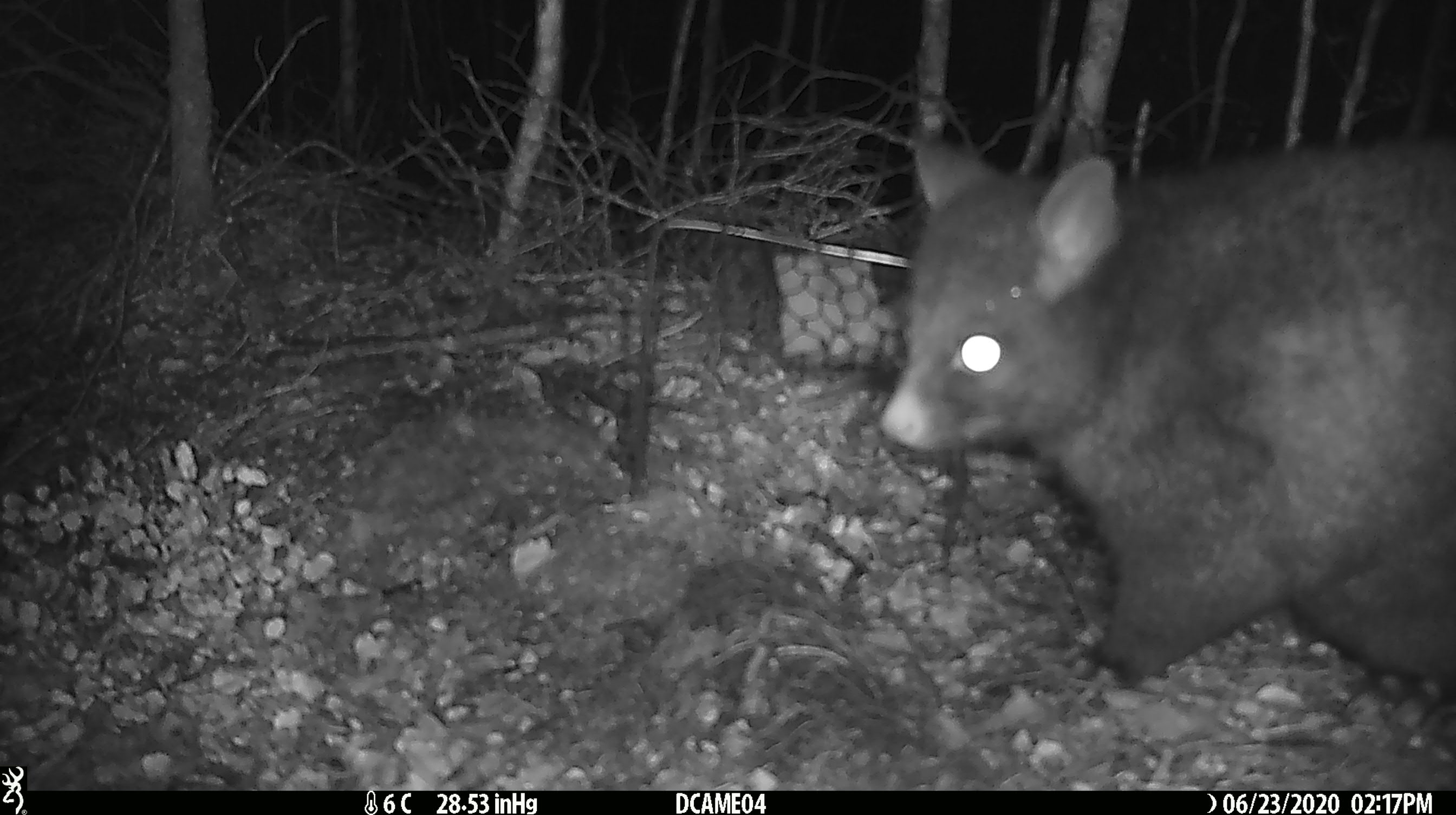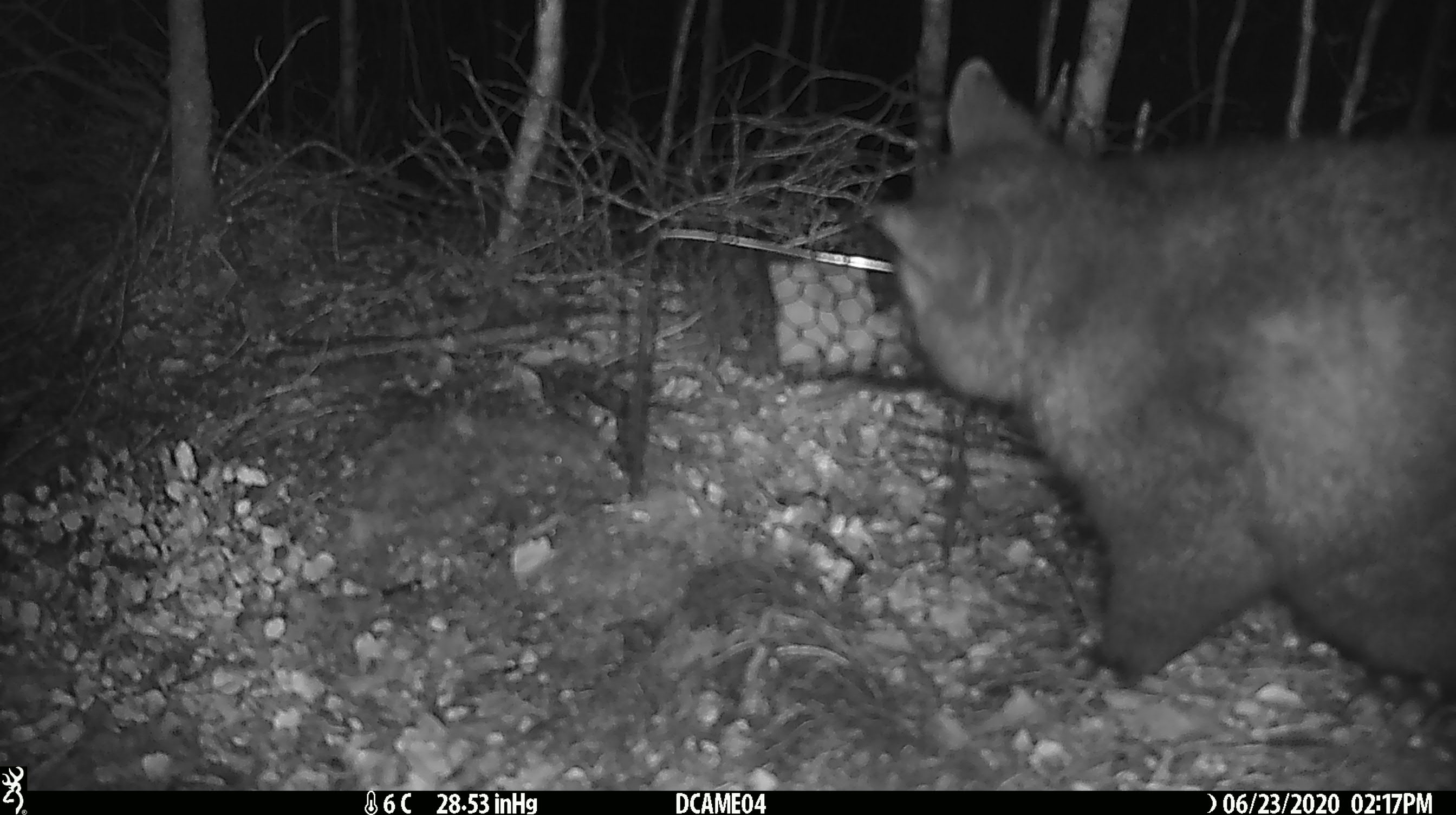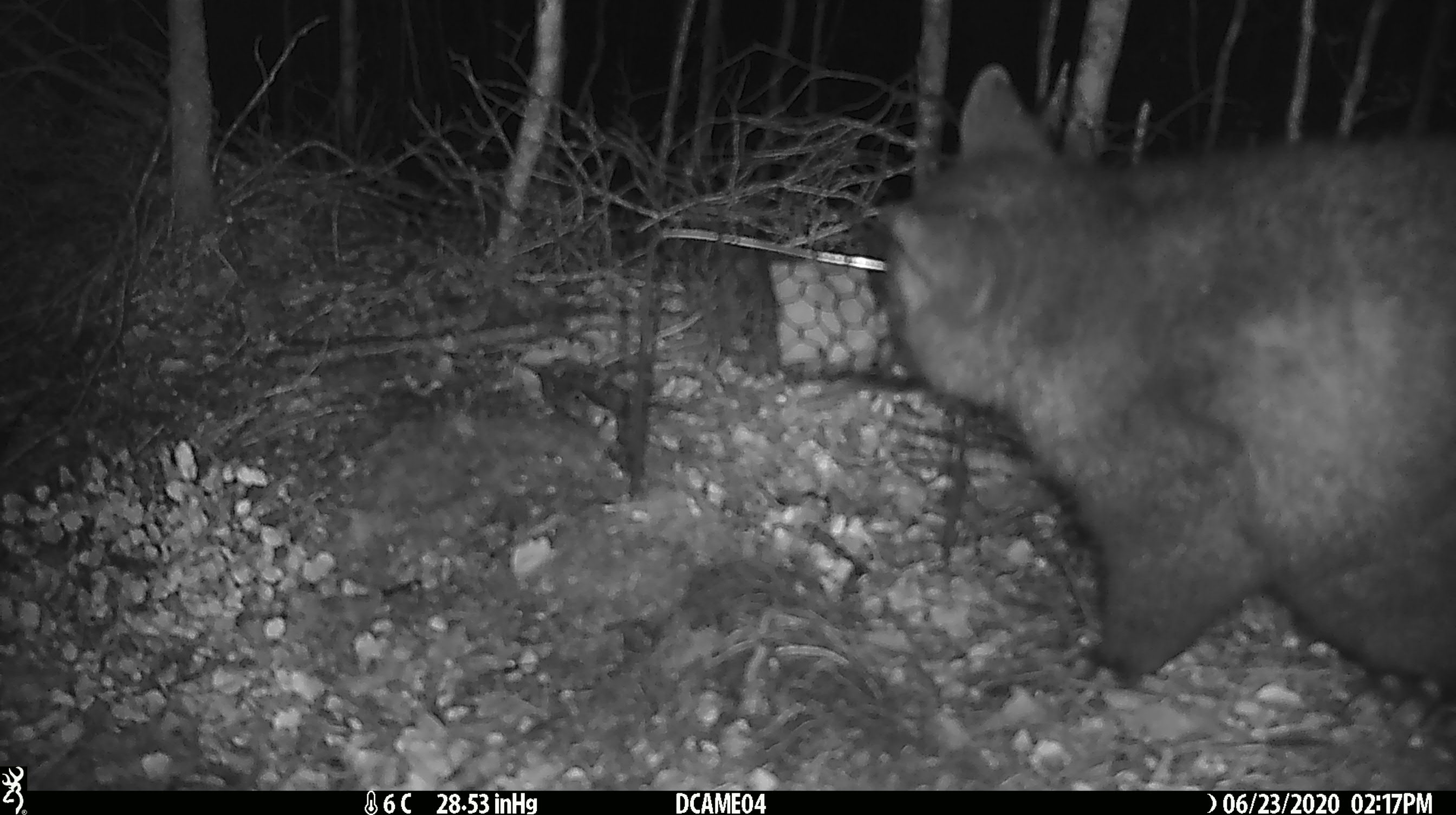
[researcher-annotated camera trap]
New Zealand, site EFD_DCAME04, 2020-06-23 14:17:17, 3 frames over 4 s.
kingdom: Animalia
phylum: Chordata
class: Mammalia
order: Diprotodontia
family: Phalangeridae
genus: Trichosurus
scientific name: Trichosurus vulpecula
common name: common brushtail possum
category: possum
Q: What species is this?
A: Possum (common brushtail possum) (Trichosurus vulpecula).